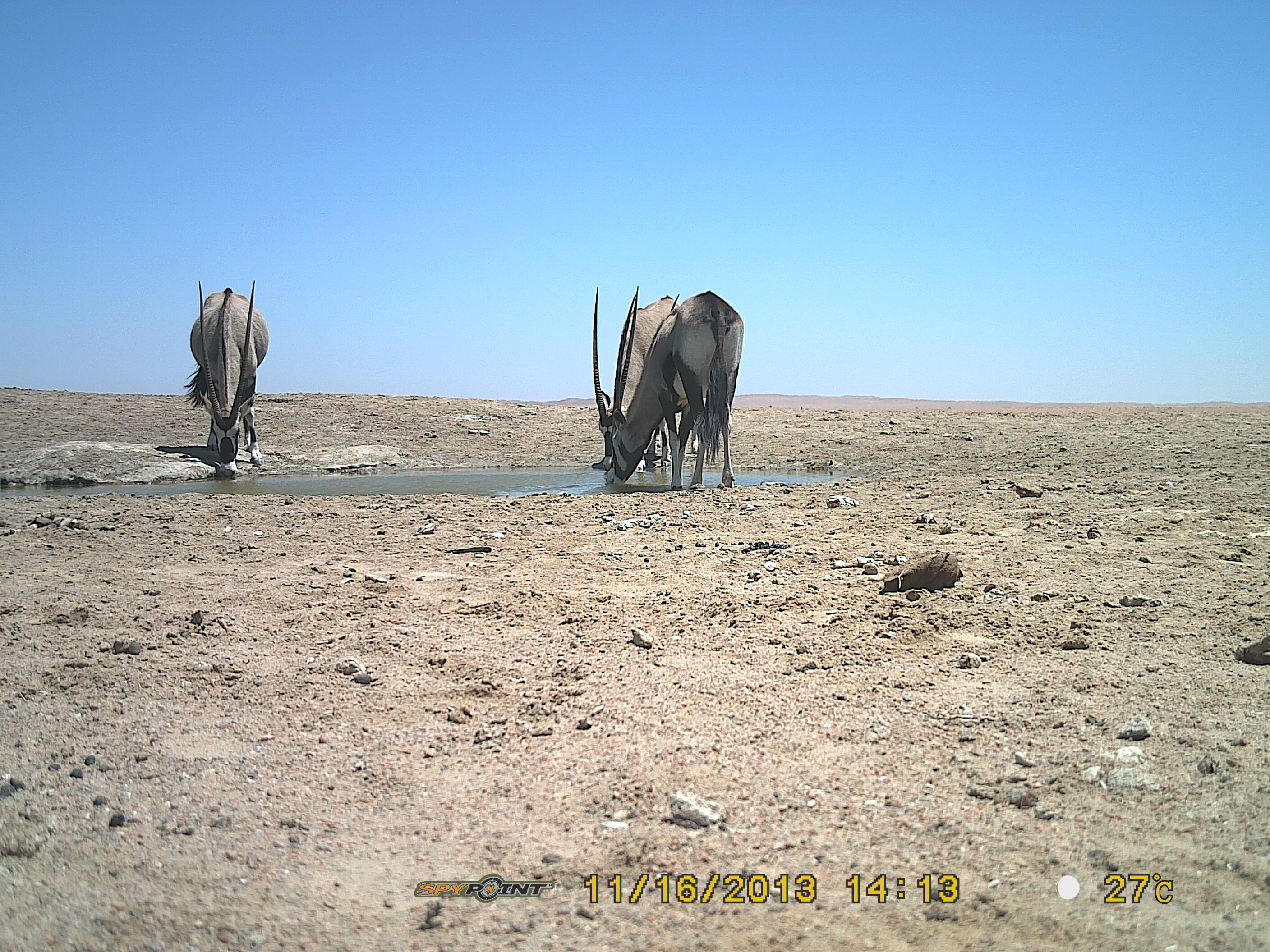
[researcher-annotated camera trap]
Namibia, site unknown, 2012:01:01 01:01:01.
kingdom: Animalia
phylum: Chordata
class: Mammalia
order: Artiodactyla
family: Bovidae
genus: Oryx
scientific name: Oryx gazella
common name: gemsbok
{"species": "Oryx gazella (gemsbok)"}